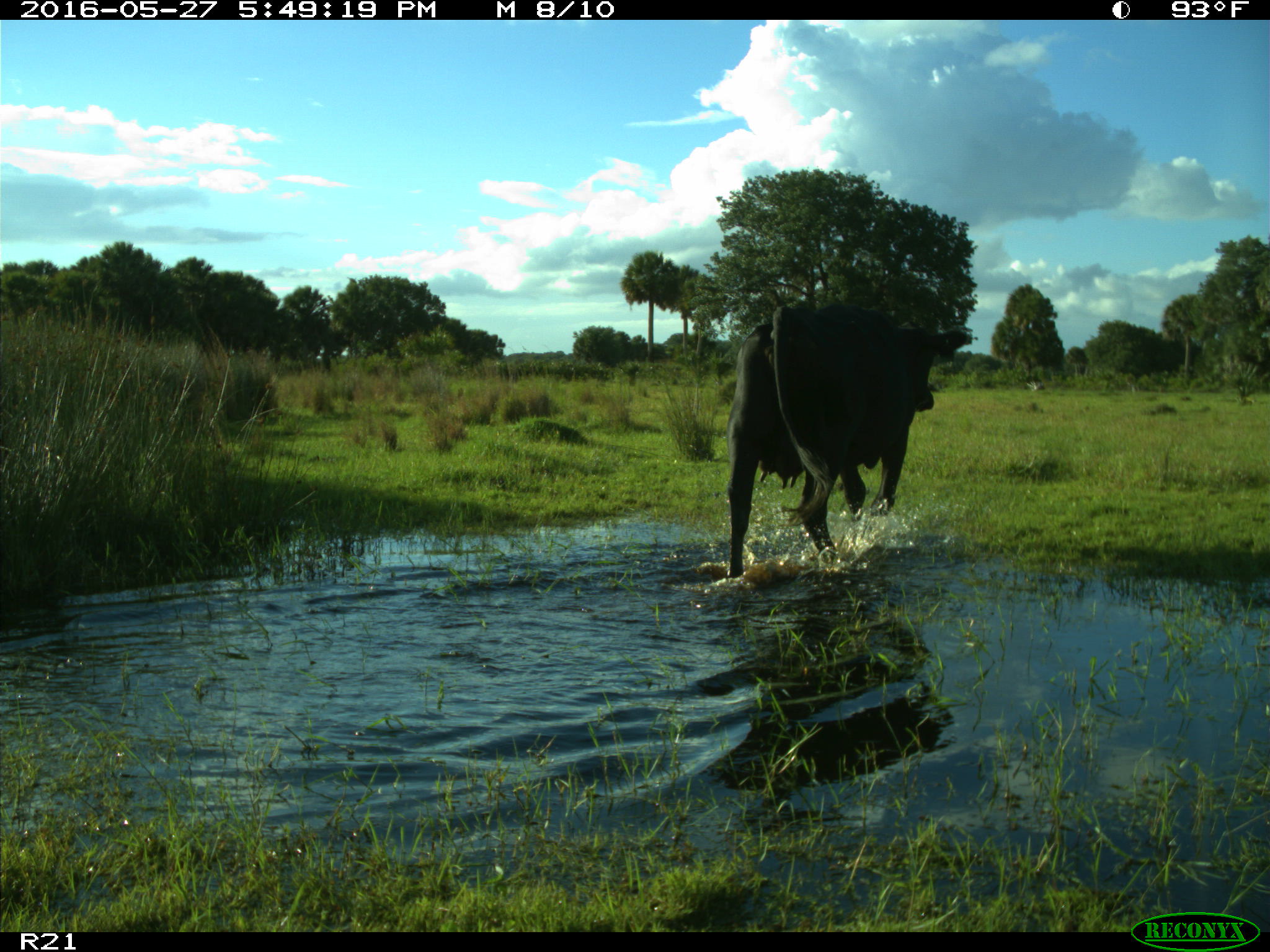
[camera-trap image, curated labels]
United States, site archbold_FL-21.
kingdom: Animalia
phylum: Chordata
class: Mammalia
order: Artiodactyla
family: Bovidae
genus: Bos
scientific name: Bos taurus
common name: domestic cow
Bos taurus (domestic cow).